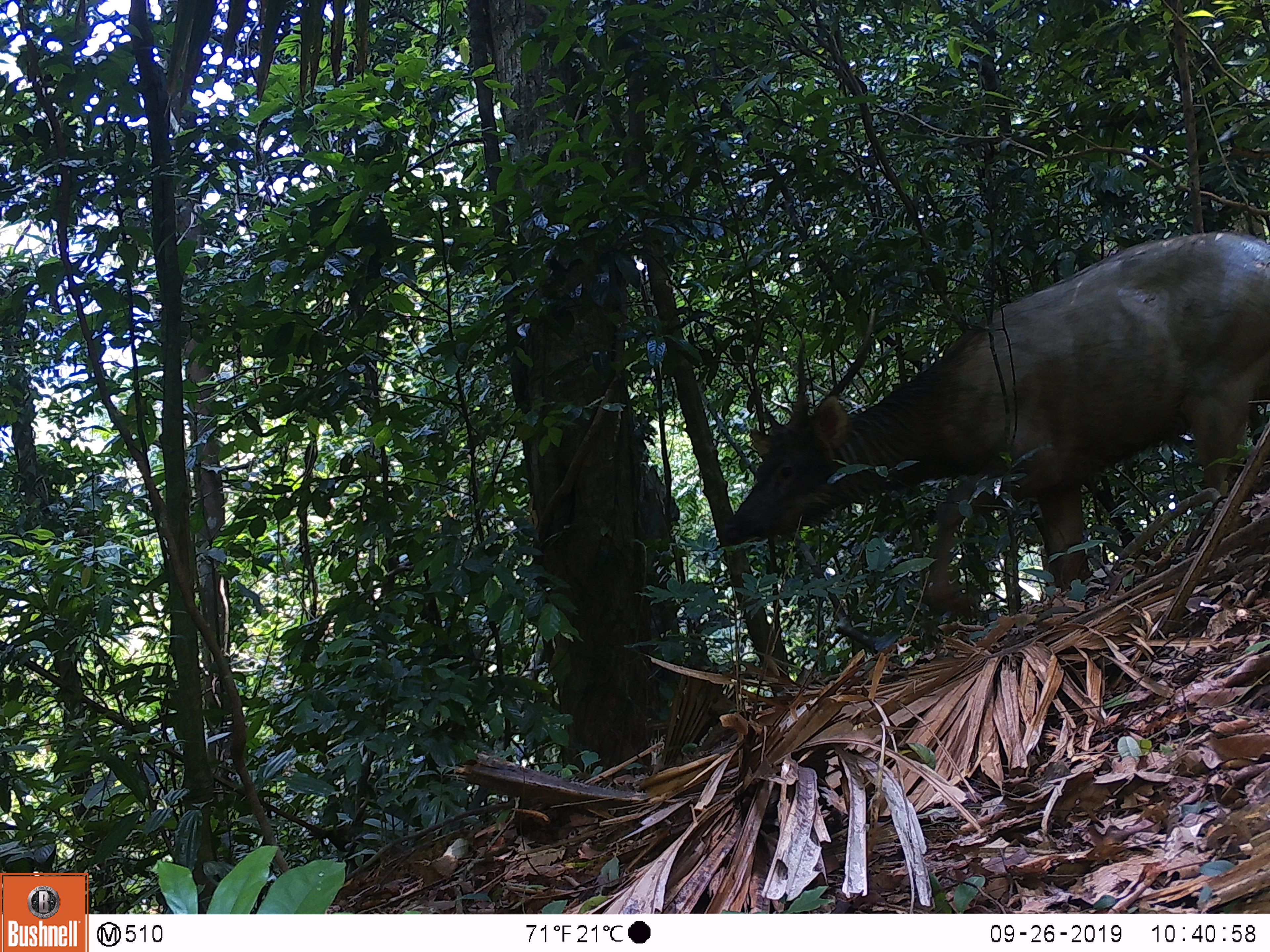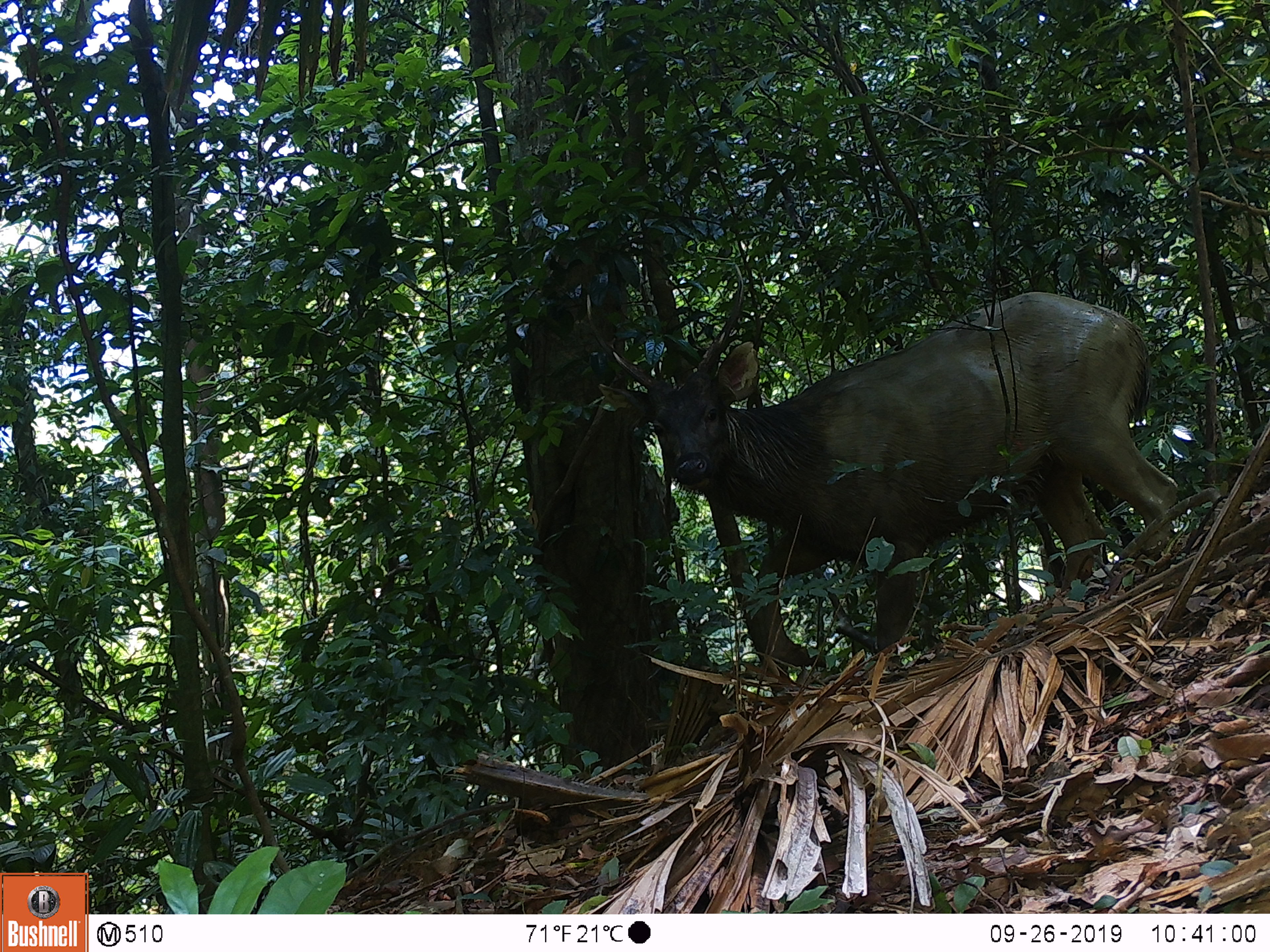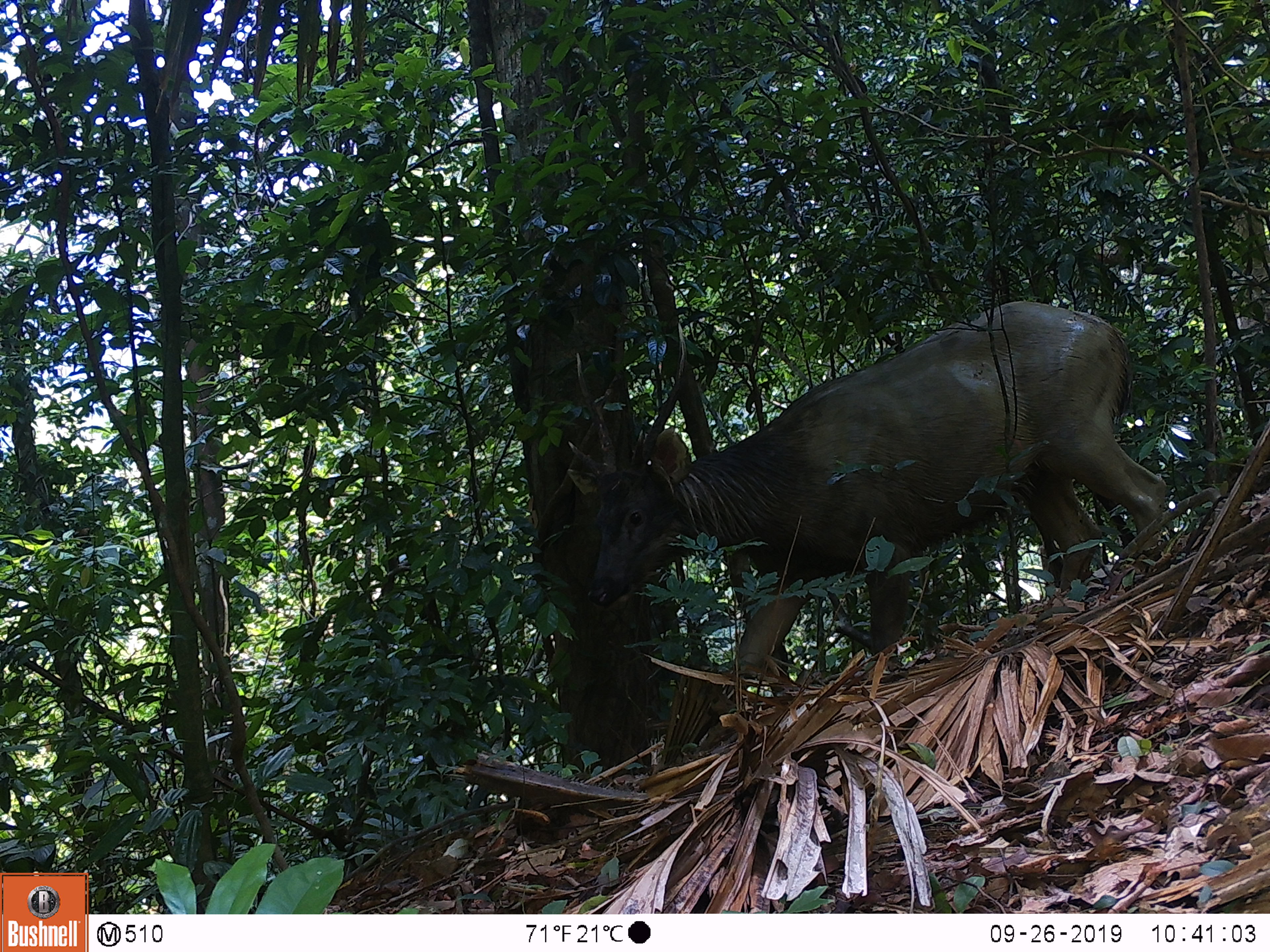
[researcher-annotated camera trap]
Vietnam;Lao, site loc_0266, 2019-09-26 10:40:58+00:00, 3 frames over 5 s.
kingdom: Animalia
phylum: Chordata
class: Mammalia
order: Artiodactyla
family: Cervidae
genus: Rusa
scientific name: Rusa unicolor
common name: sambar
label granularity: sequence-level